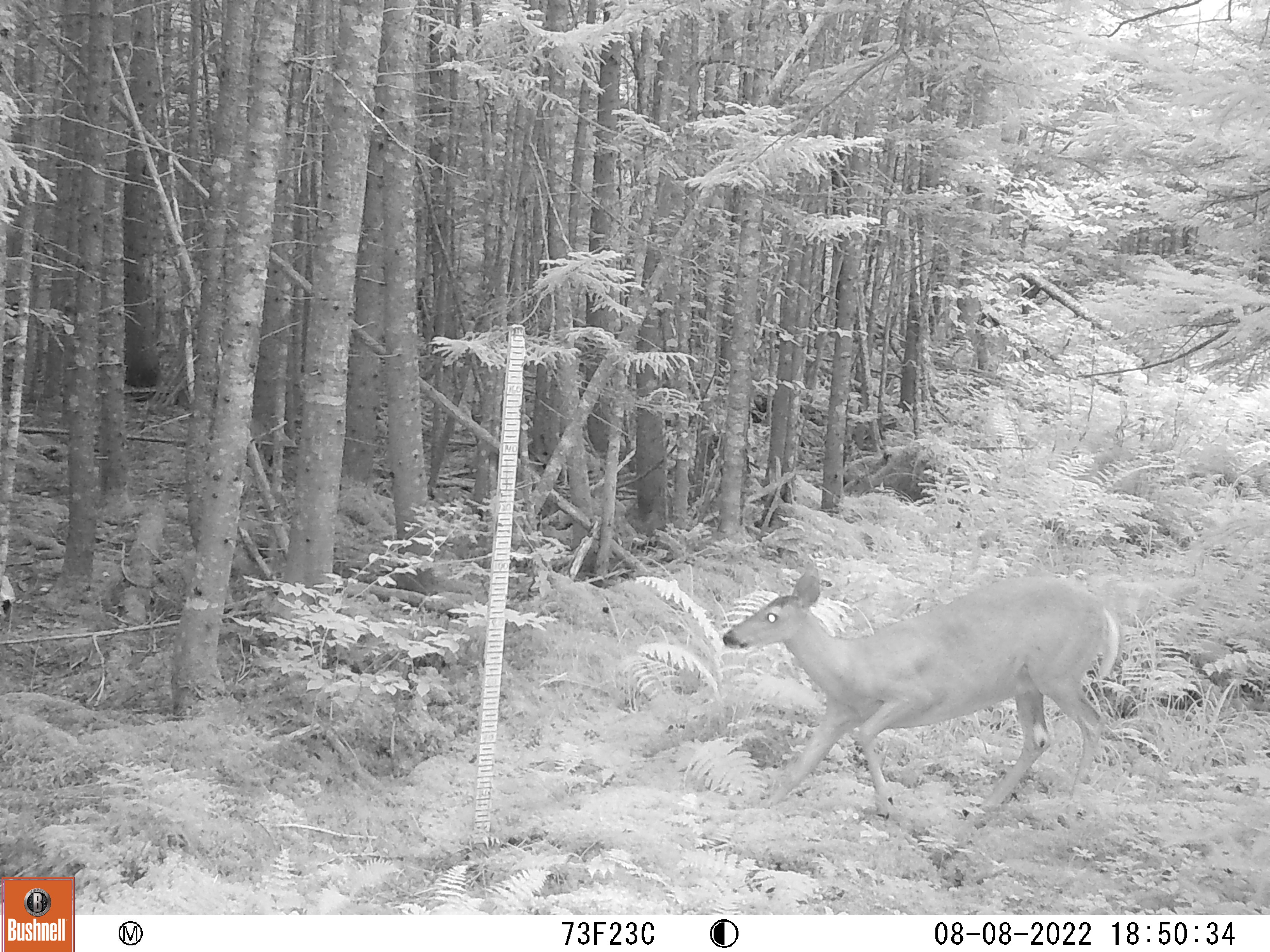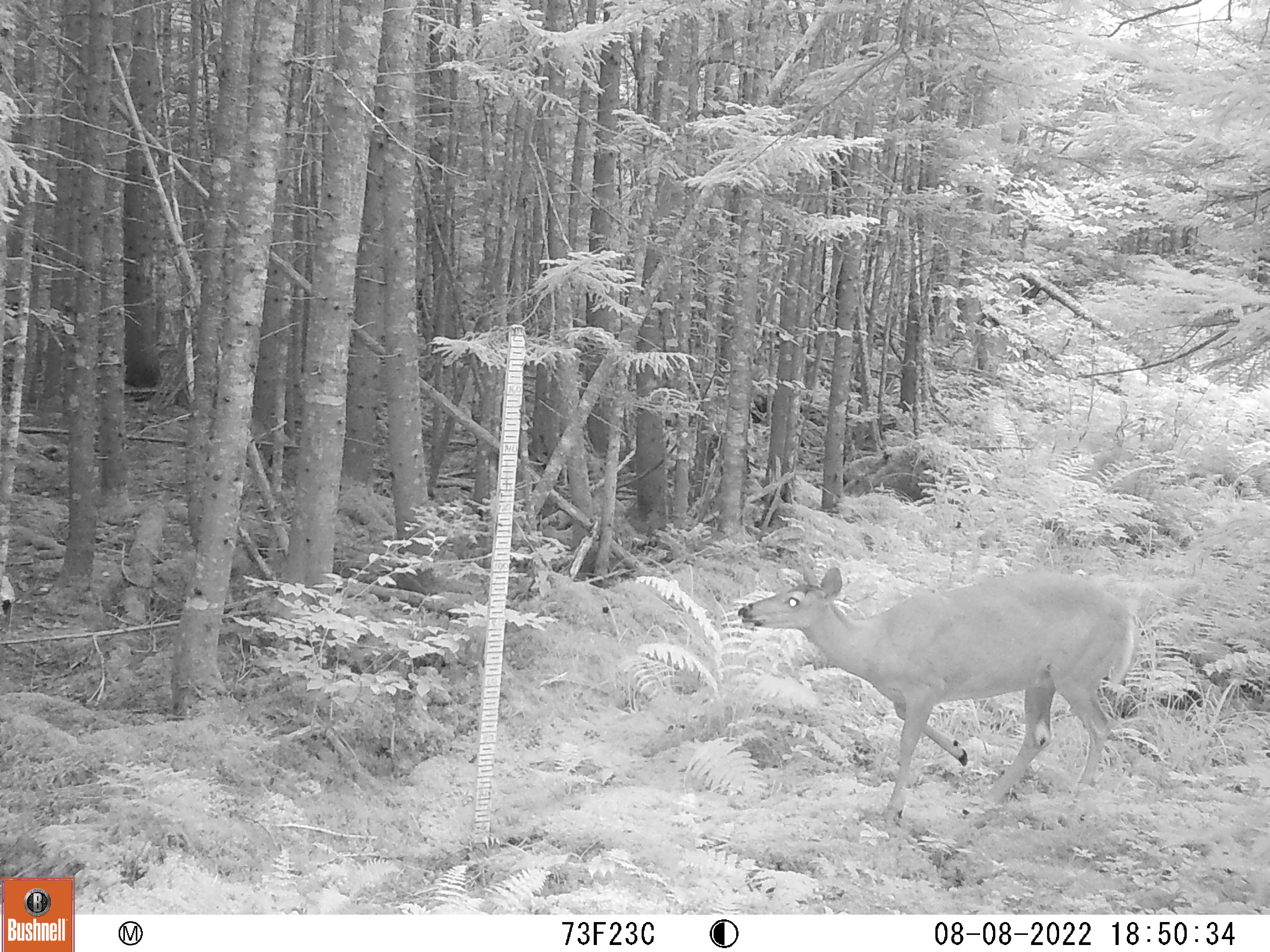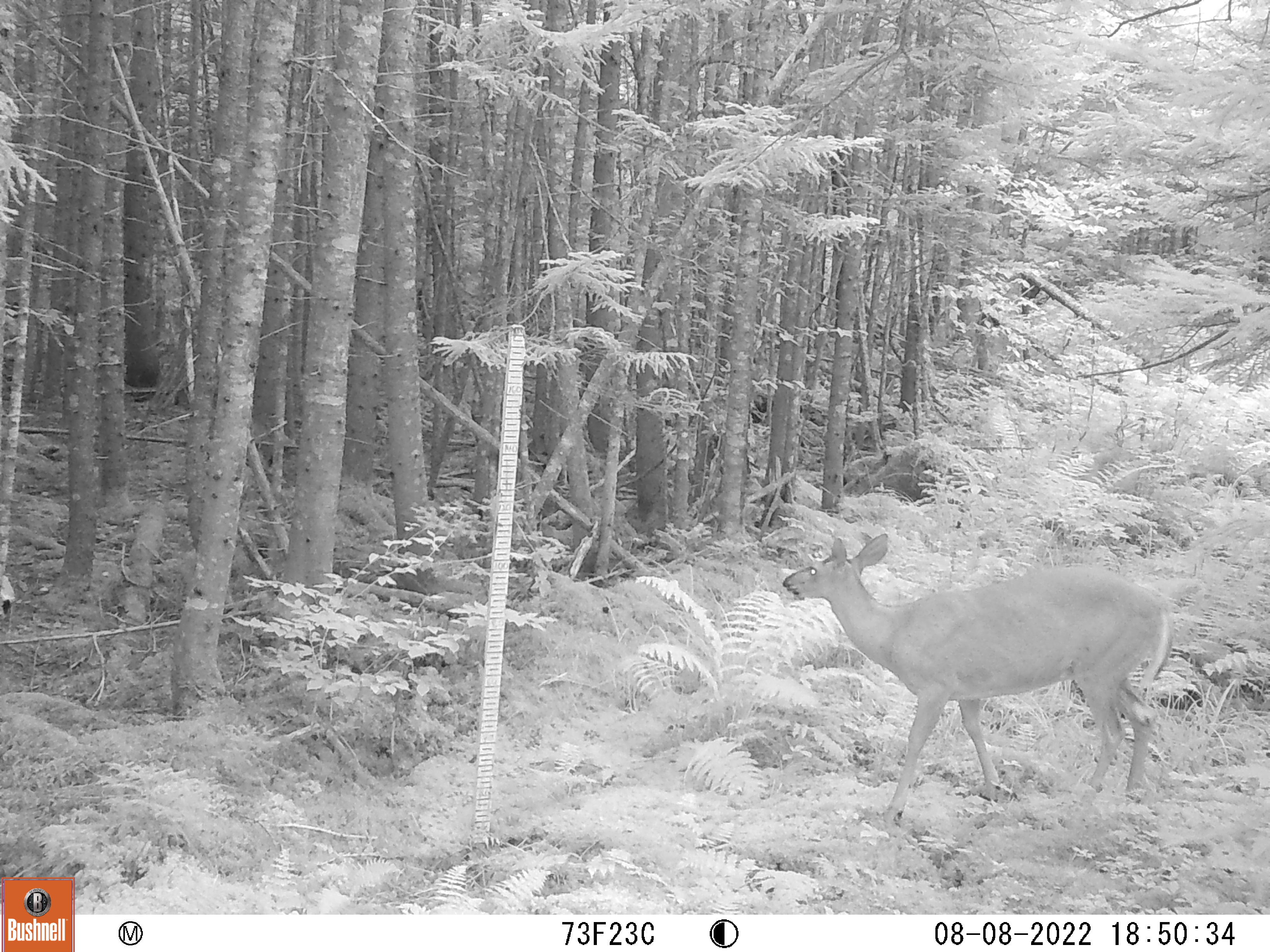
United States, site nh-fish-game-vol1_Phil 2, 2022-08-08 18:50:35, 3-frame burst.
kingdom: Animalia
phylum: Chordata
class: Mammalia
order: Artiodactyla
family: Cervidae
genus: Odocoileus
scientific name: Odocoileus virginianus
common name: white-tailed deer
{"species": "white-tailed deer (Odocoileus virginianus)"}